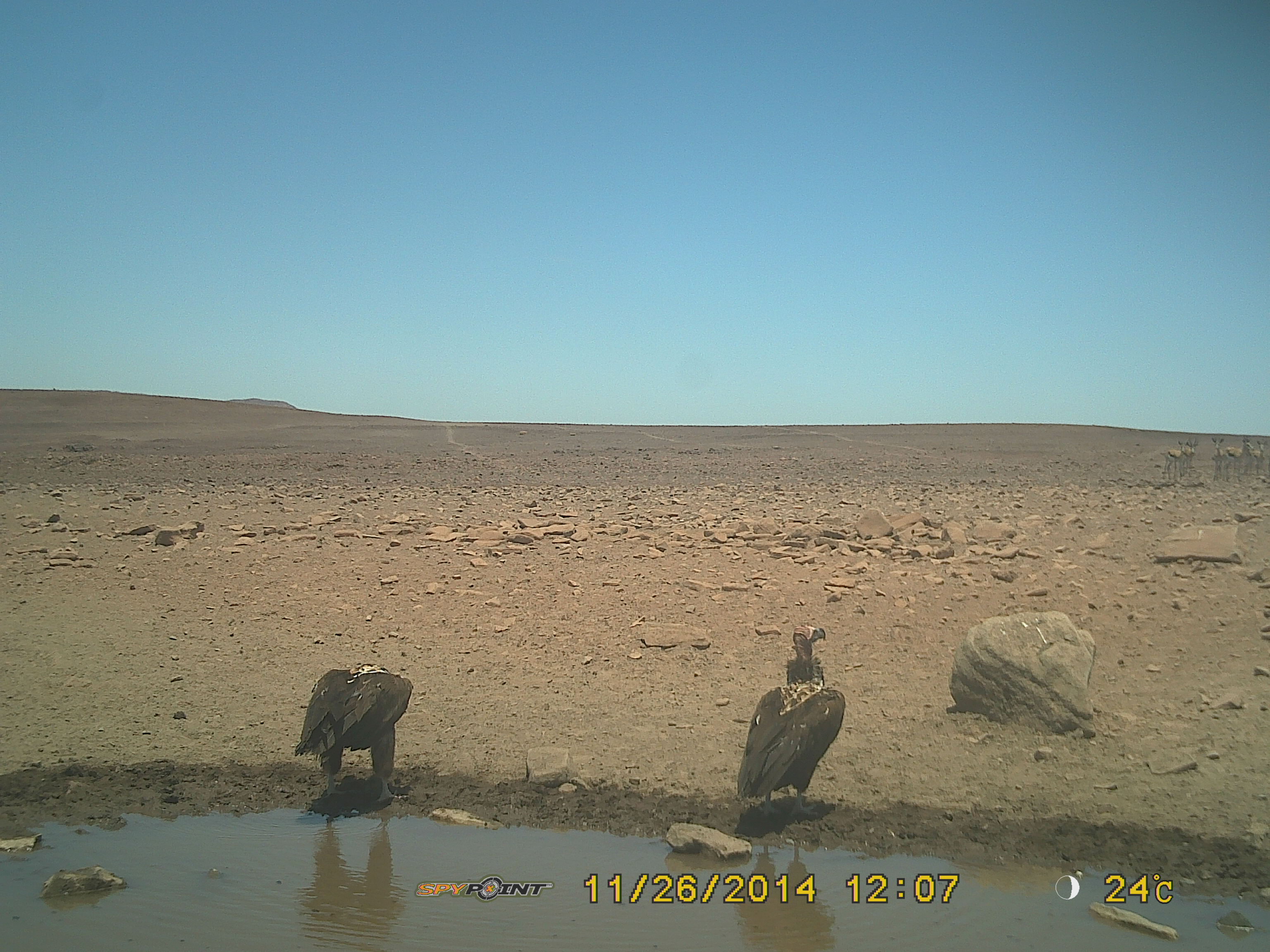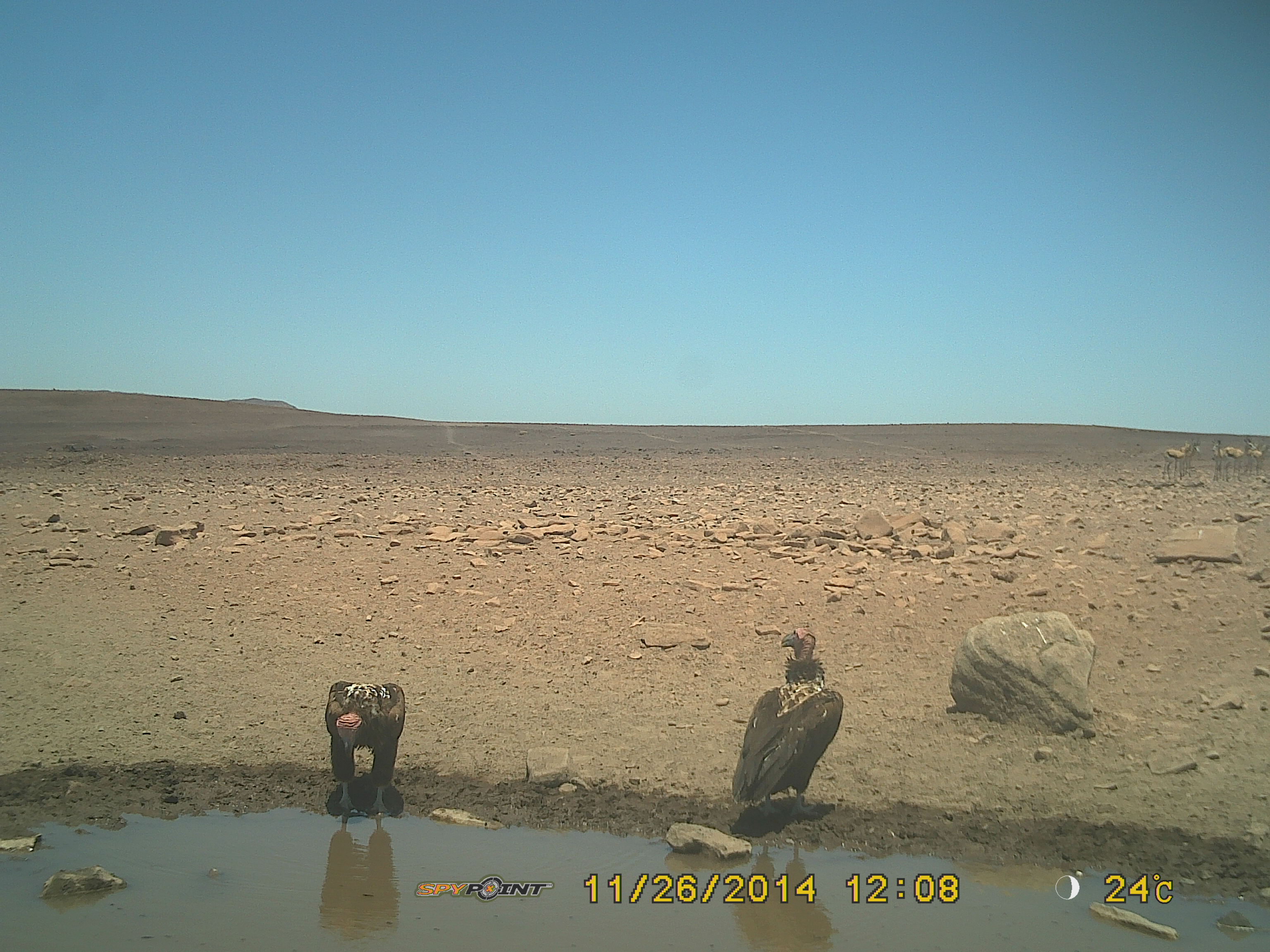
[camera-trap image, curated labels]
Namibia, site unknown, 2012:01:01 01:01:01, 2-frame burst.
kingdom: Animalia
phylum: Chordata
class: Aves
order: Accipitriformes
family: Accipitridae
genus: Torgos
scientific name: Torgos tracheliotos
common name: lappet-faced vulture